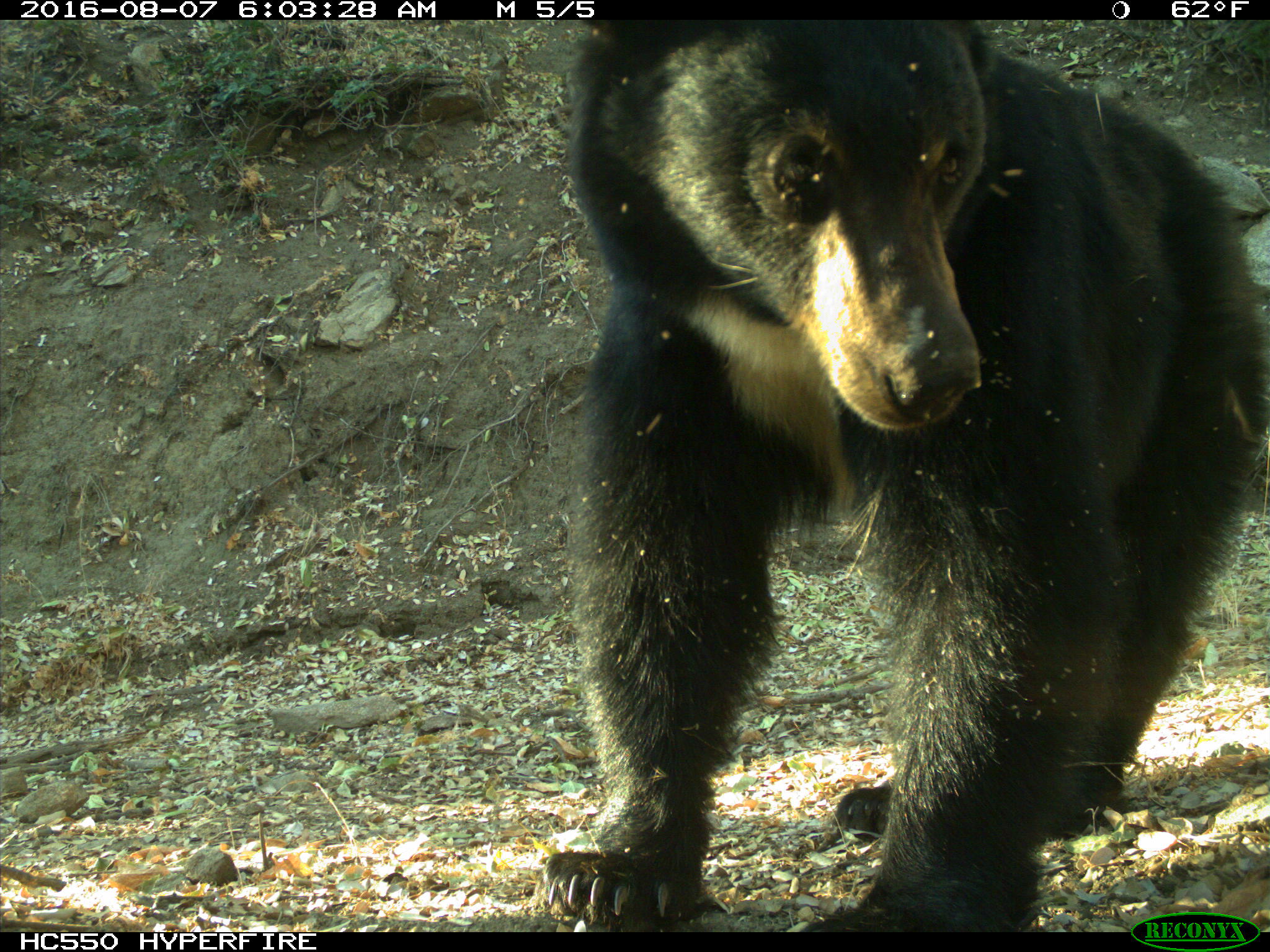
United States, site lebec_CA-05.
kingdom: Animalia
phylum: Chordata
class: Mammalia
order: Carnivora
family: Ursidae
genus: Ursus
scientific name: Ursus americanus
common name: american black bear